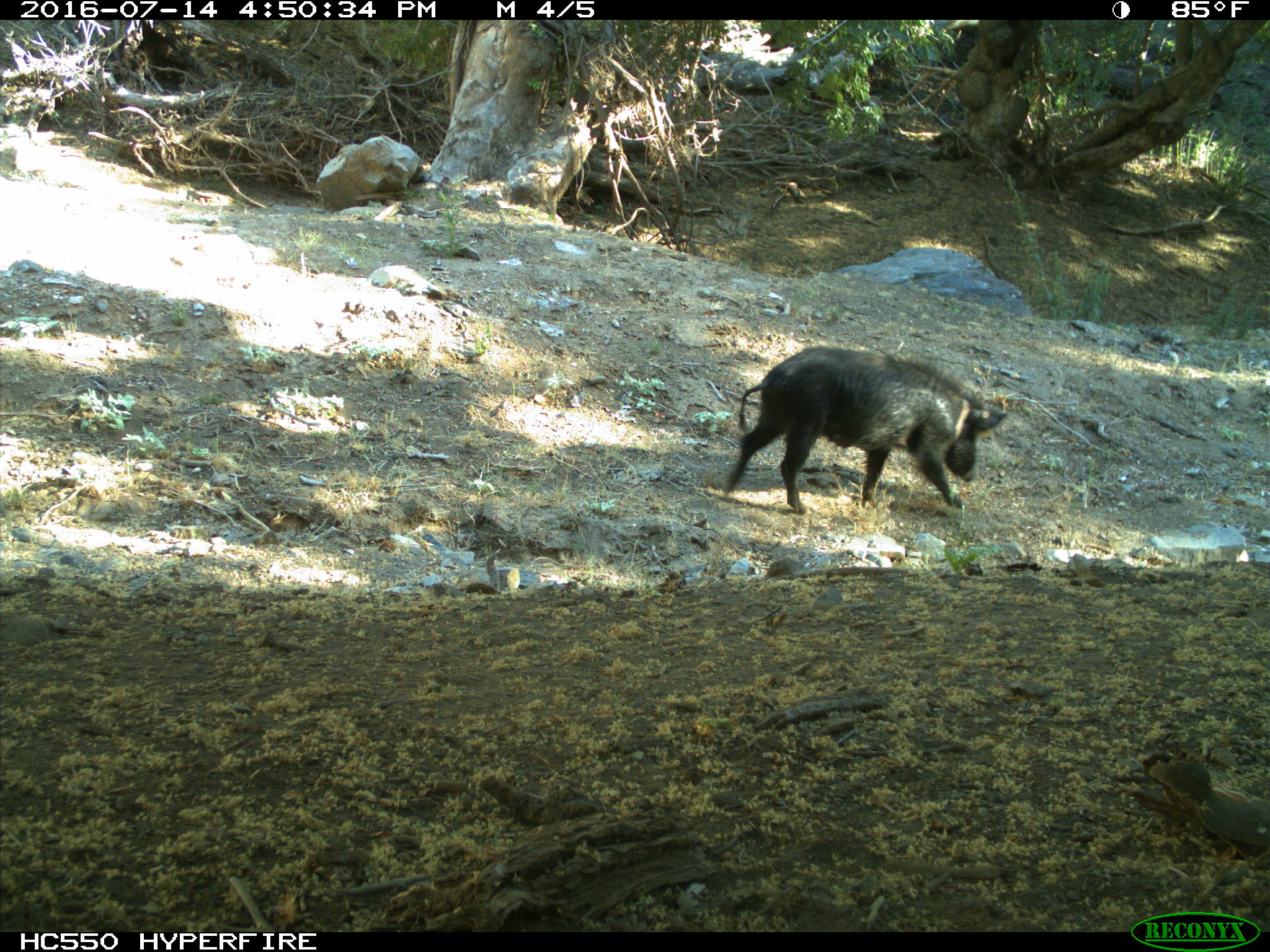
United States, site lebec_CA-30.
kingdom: Animalia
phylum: Chordata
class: Mammalia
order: Artiodactyla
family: Suidae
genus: Sus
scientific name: Sus scrofa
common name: wild boar